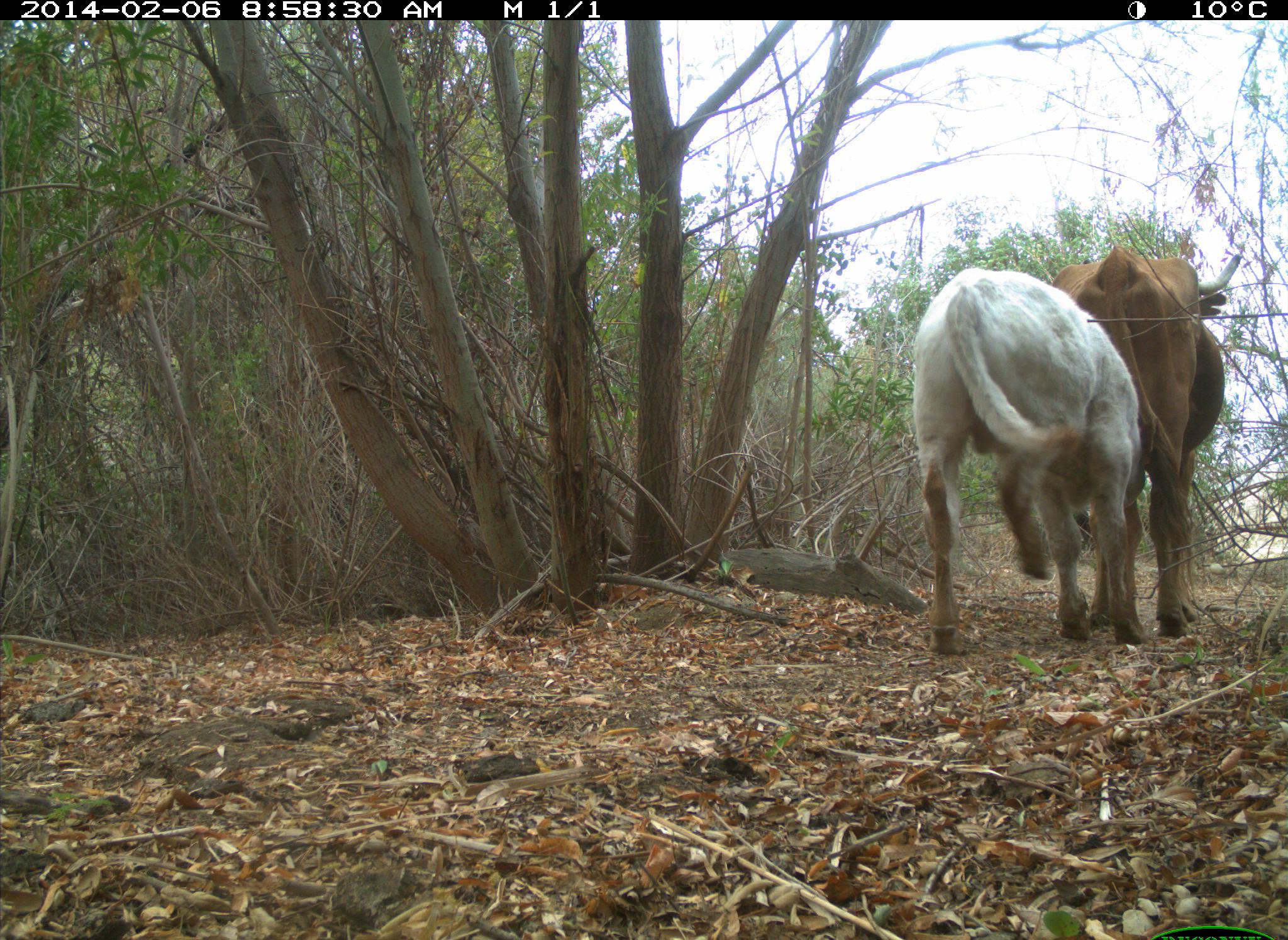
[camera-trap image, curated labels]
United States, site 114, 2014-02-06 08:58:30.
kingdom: Animalia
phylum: Chordata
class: Mammalia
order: Artiodactyla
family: Bovidae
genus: Bos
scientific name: Bos taurus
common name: cow